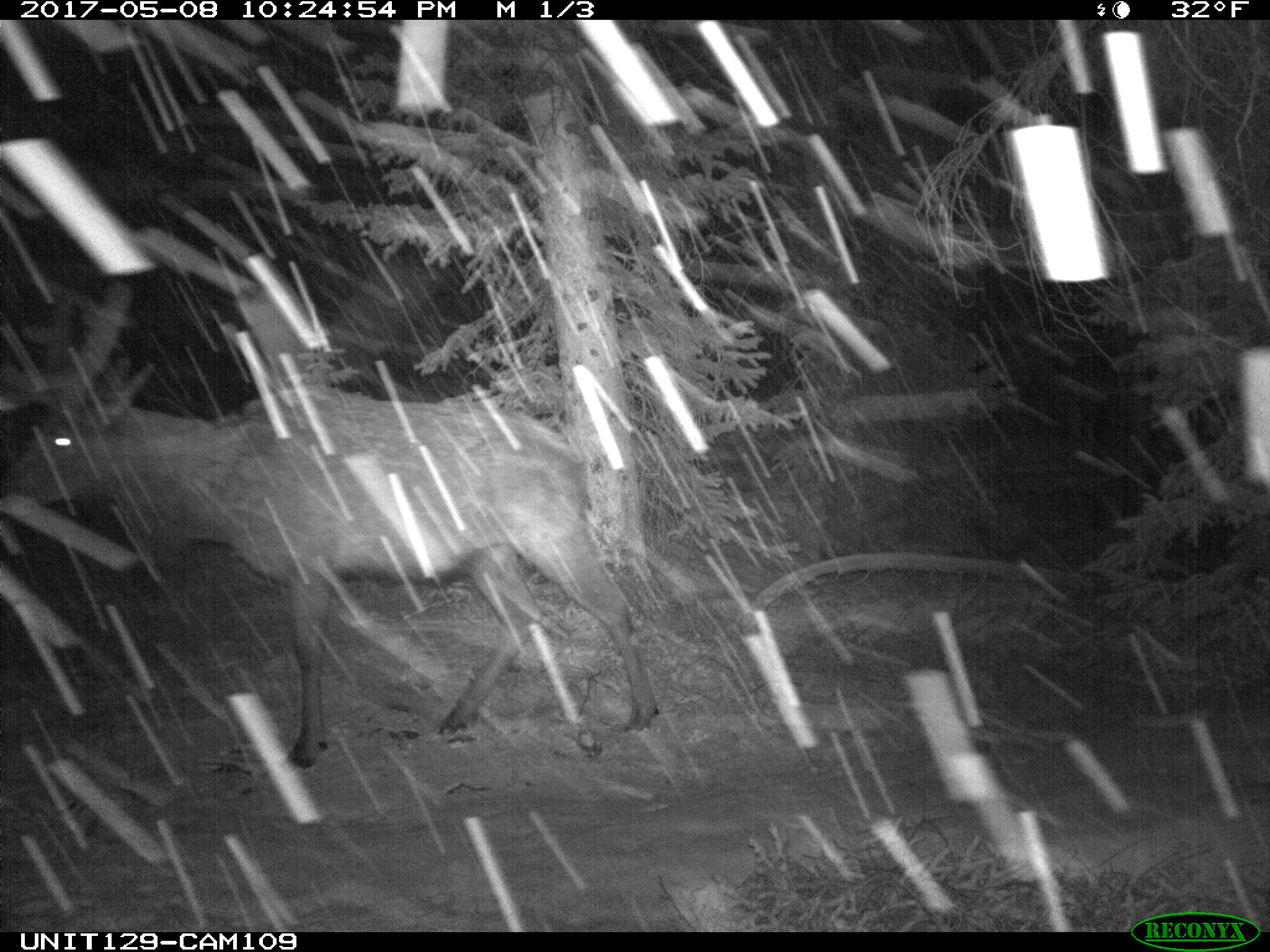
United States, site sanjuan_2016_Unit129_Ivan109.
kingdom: Animalia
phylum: Chordata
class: Mammalia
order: Artiodactyla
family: Cervidae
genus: Cervus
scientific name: Cervus elaphus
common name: red deer